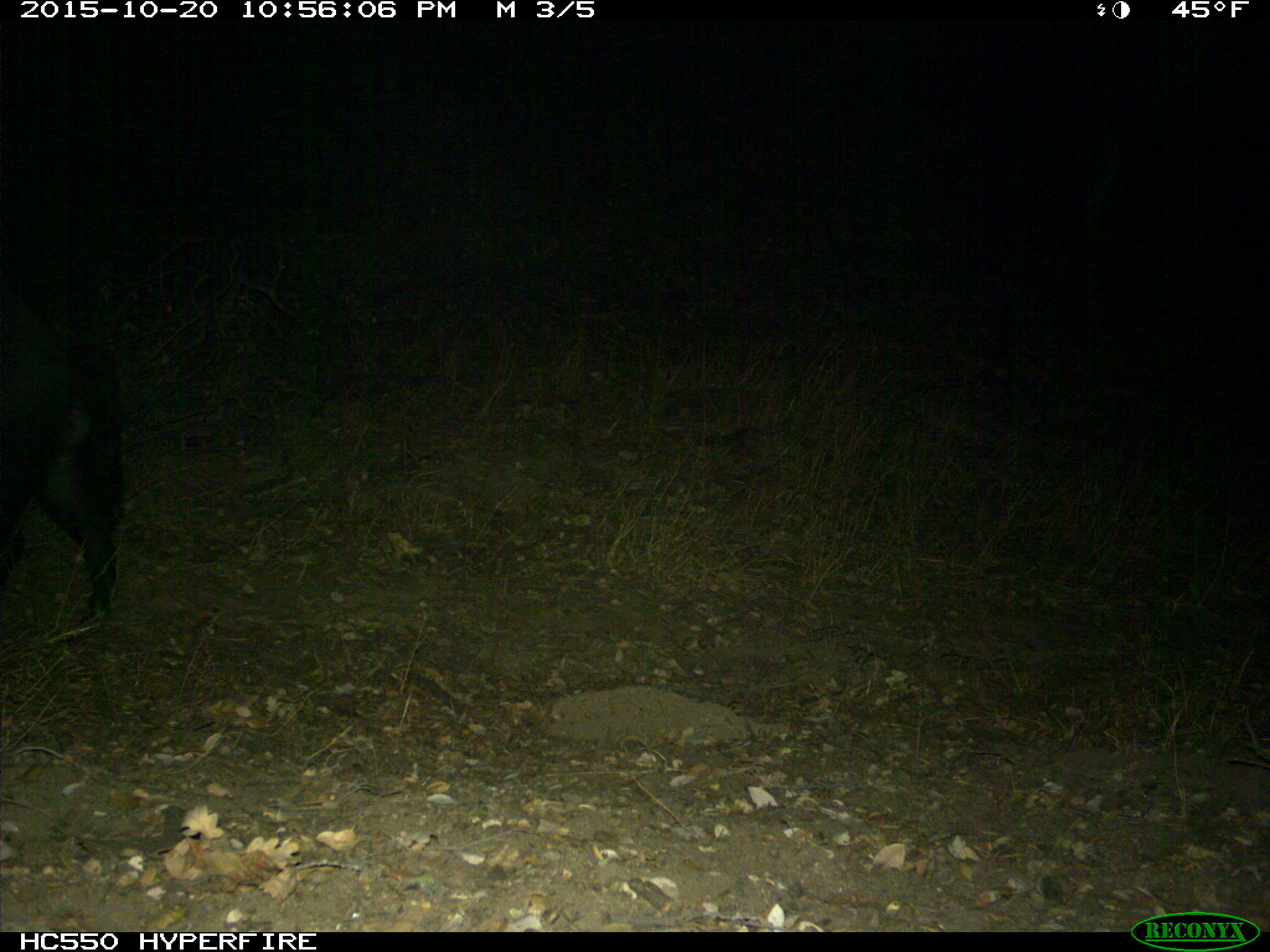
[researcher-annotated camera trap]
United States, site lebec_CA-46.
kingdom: Animalia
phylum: Chordata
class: Mammalia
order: Artiodactyla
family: Suidae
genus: Sus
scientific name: Sus scrofa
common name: wild boar